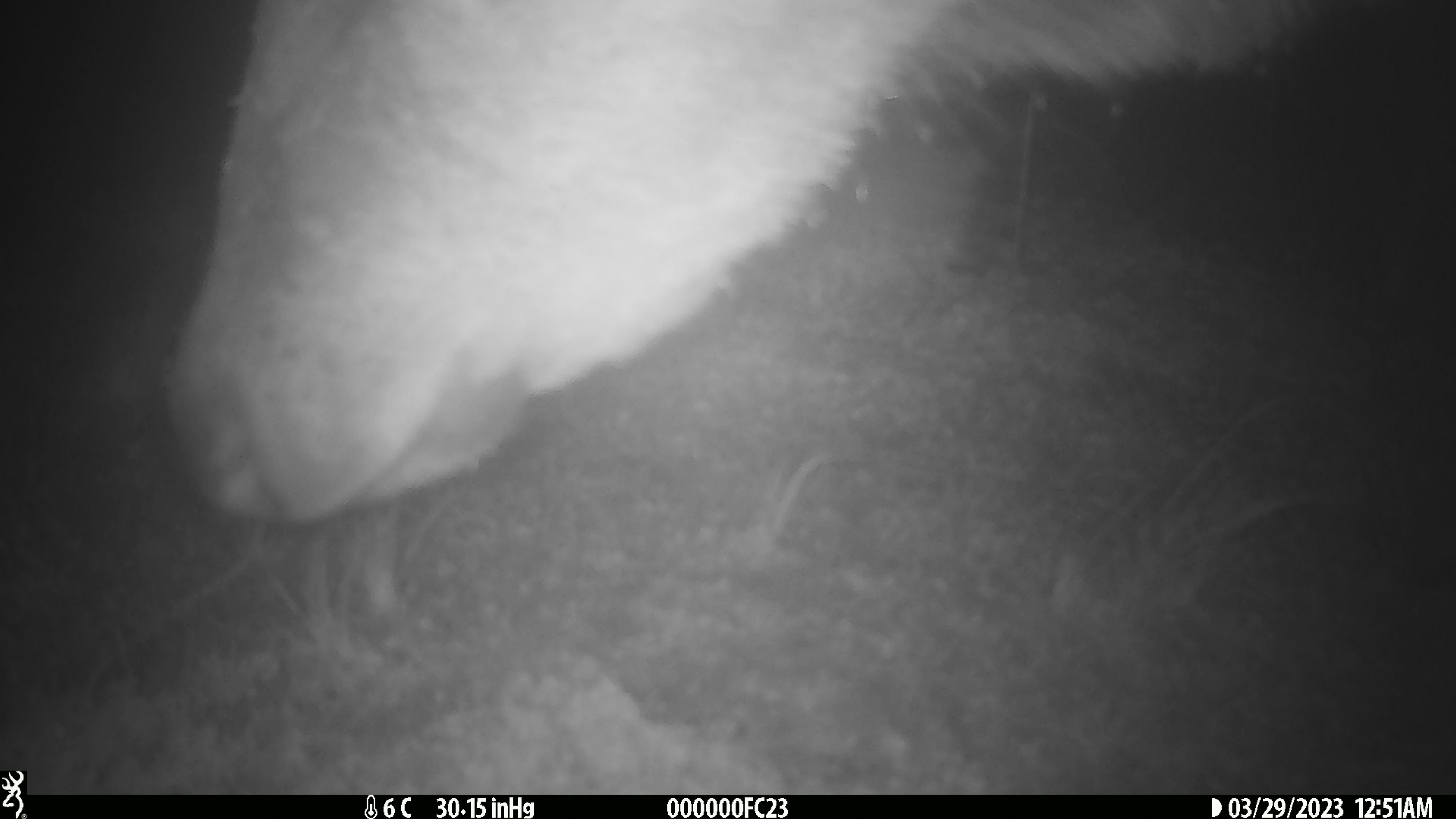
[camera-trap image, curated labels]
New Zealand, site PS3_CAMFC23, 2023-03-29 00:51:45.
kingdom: Animalia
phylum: Chordata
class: Mammalia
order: Artiodactyla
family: Cervidae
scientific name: Cervidae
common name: deer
Deer (Cervidae).